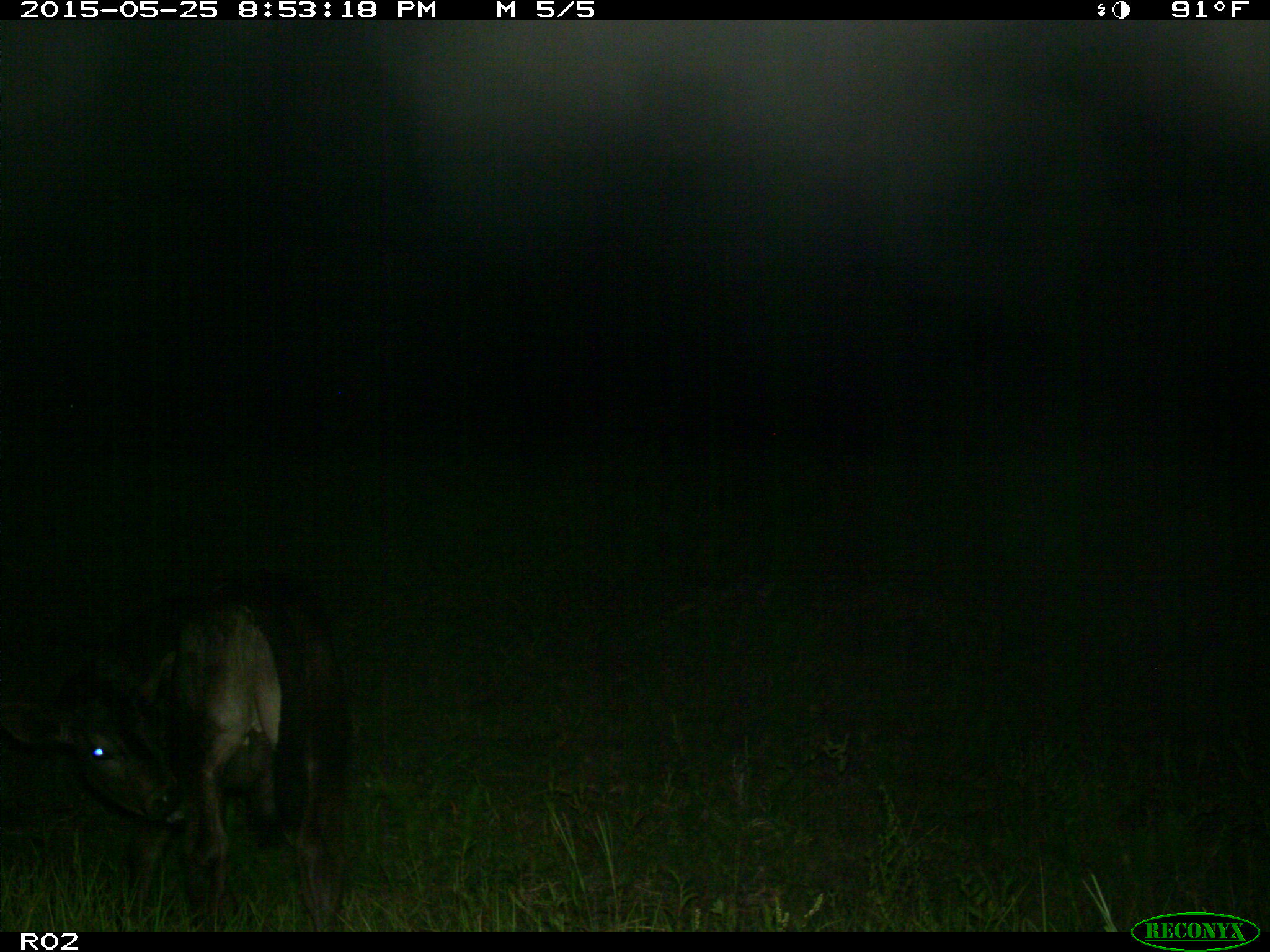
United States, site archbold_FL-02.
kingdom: Animalia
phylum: Chordata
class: Mammalia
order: Artiodactyla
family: Bovidae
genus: Bos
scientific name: Bos taurus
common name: domestic cow